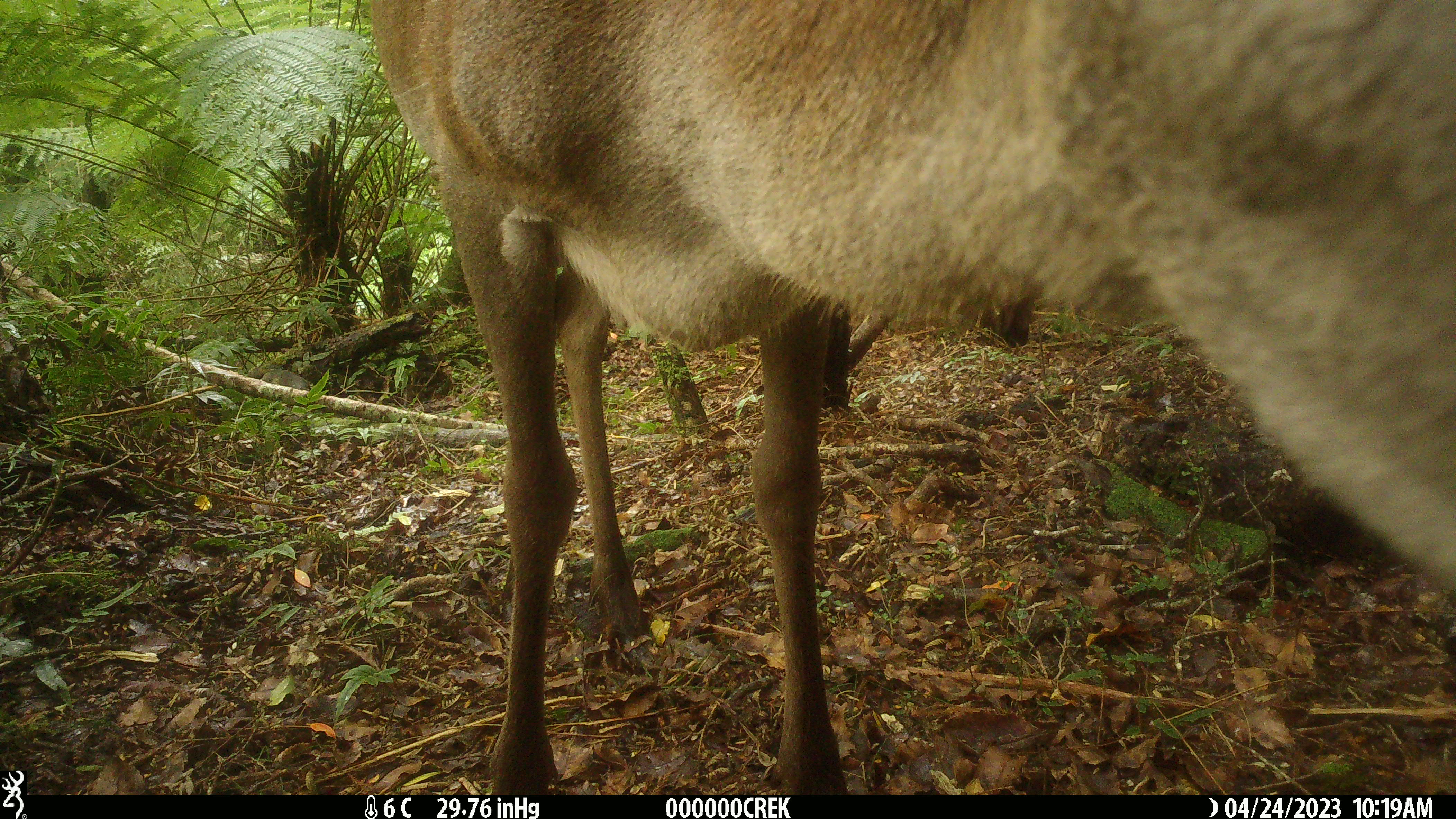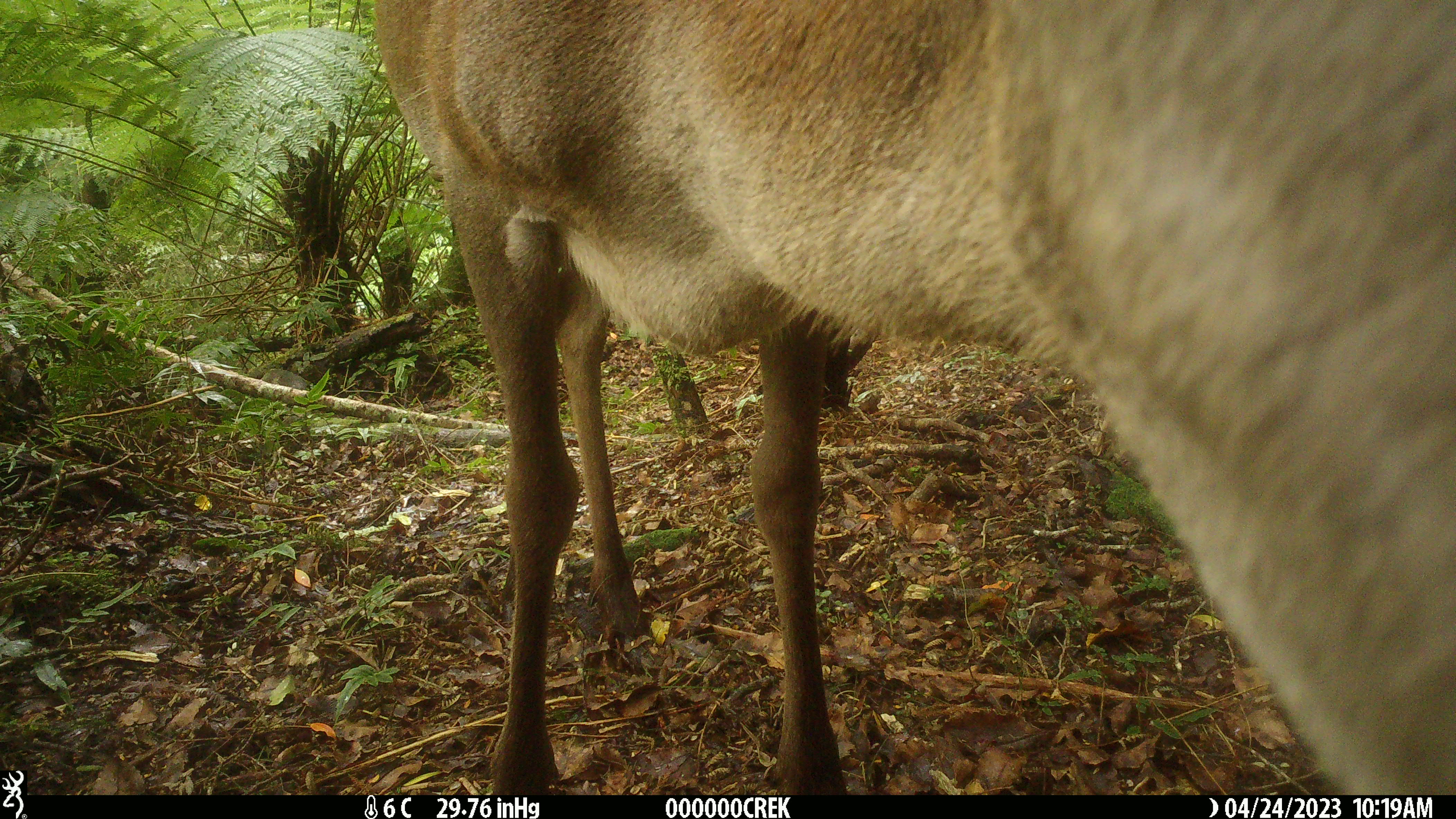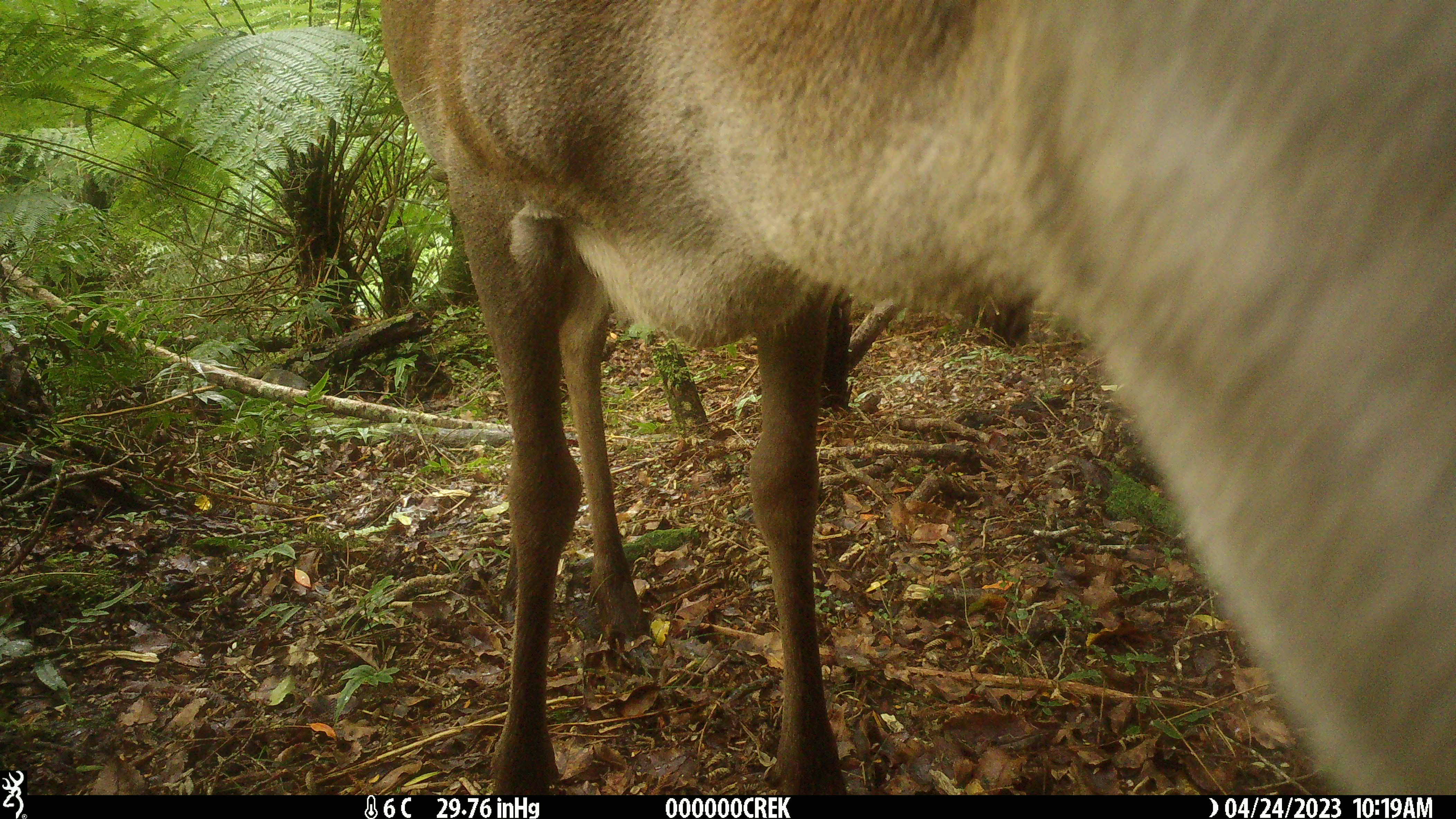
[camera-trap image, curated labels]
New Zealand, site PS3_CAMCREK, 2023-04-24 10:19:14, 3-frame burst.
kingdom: Animalia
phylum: Chordata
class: Mammalia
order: Artiodactyla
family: Cervidae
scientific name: Cervidae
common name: deer